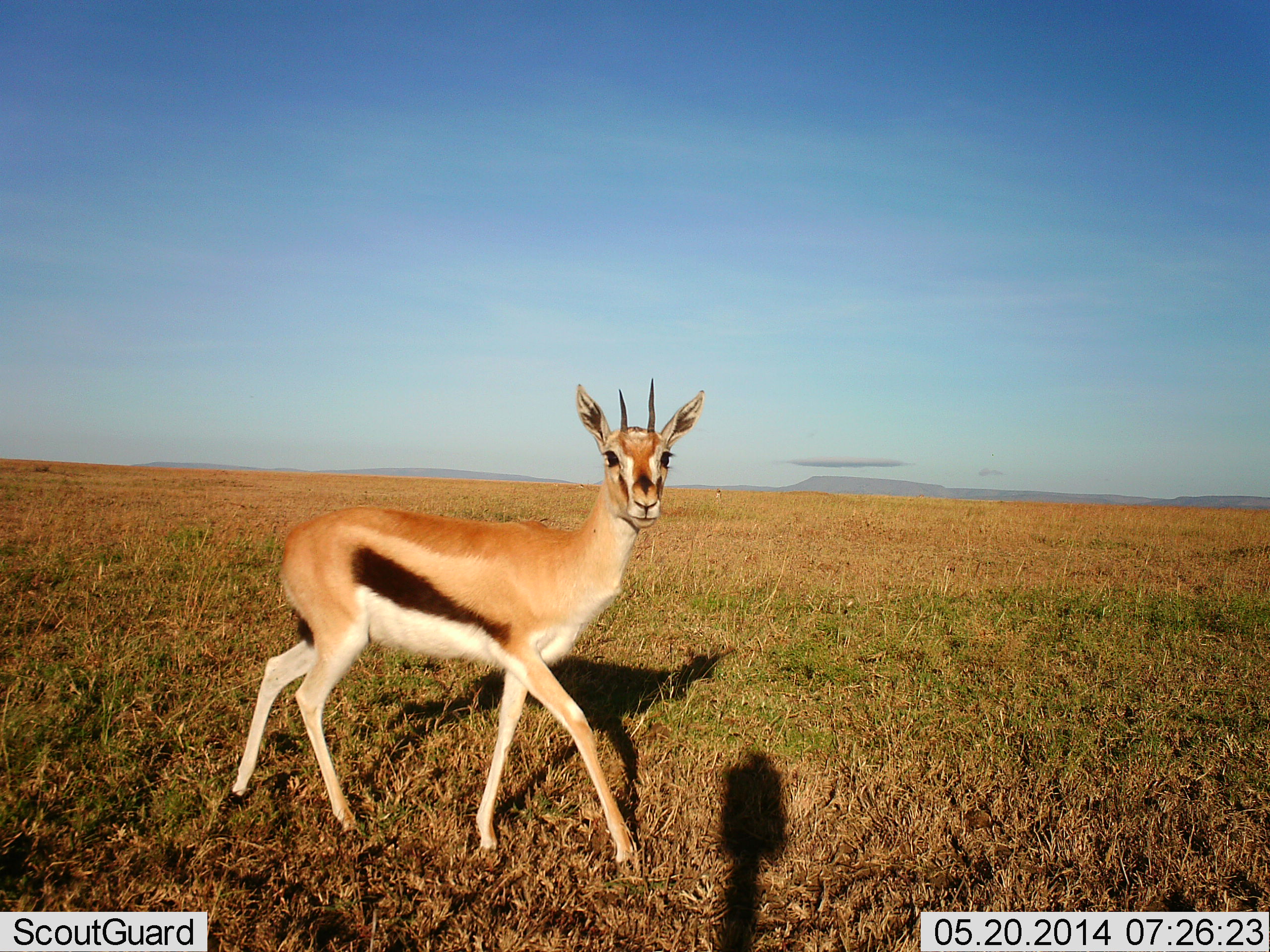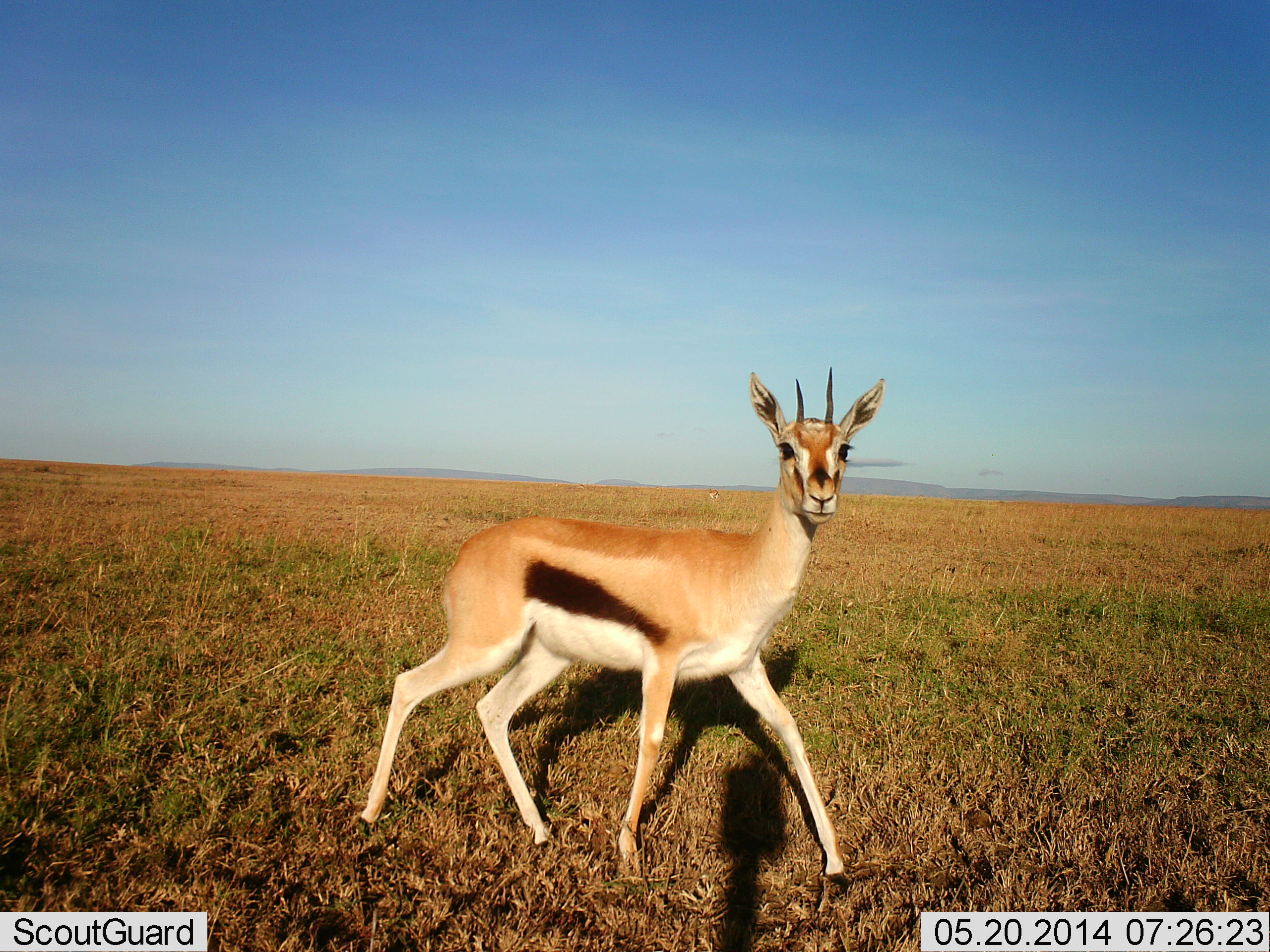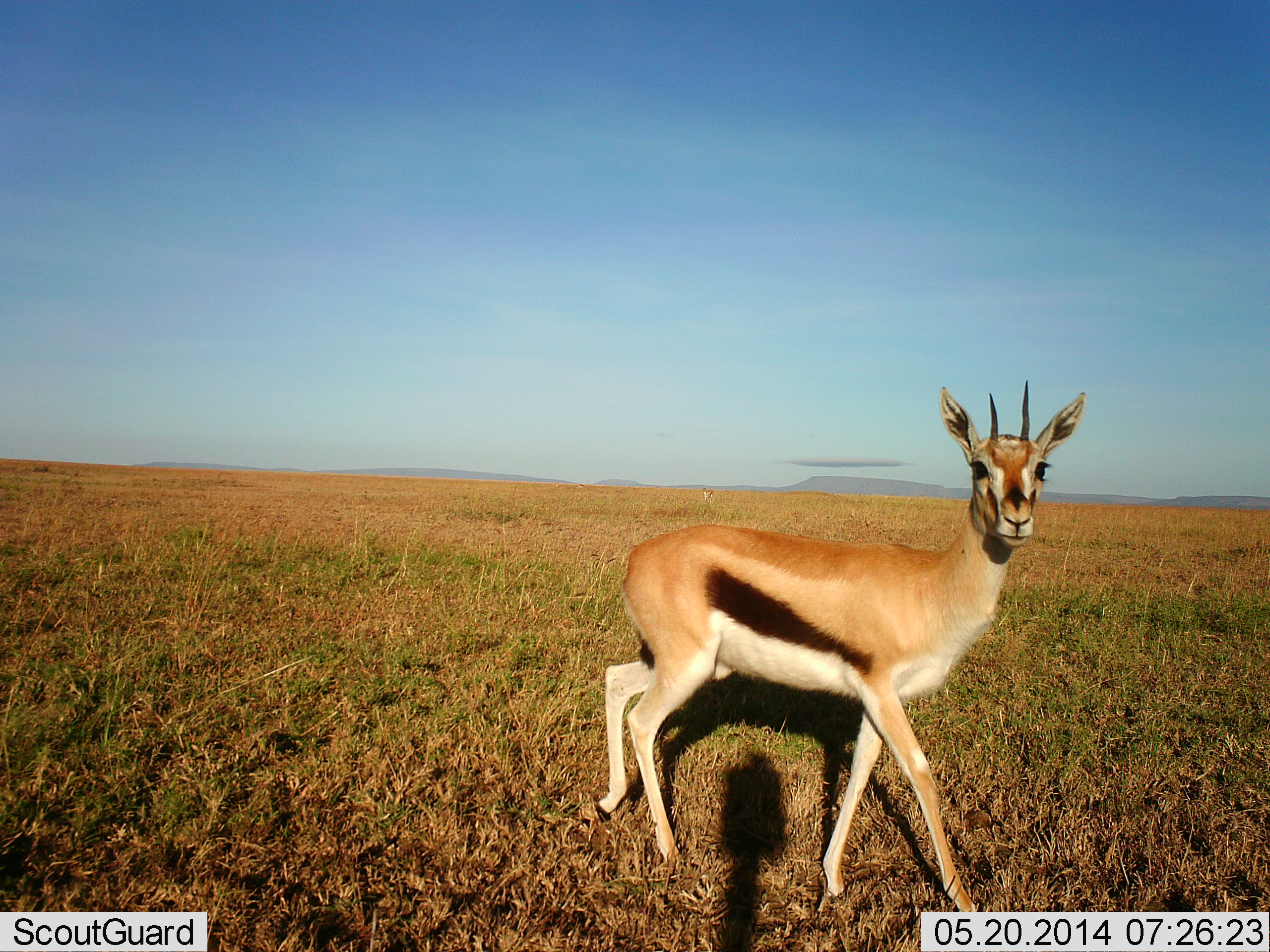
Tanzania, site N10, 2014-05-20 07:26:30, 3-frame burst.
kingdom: Animalia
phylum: Chordata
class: Mammalia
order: Artiodactyla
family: Bovidae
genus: Eudorcas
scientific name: Eudorcas thomsonii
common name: thomson's gazelle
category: gazellethomsons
Gazellethomsons (thomson's gazelle) (Eudorcas thomsonii), count 1. Behavior (volunteer vote fractions): standing 0%, resting 0%, moving 100%, interacting 0%. Young present (vote fraction): 0%. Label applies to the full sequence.